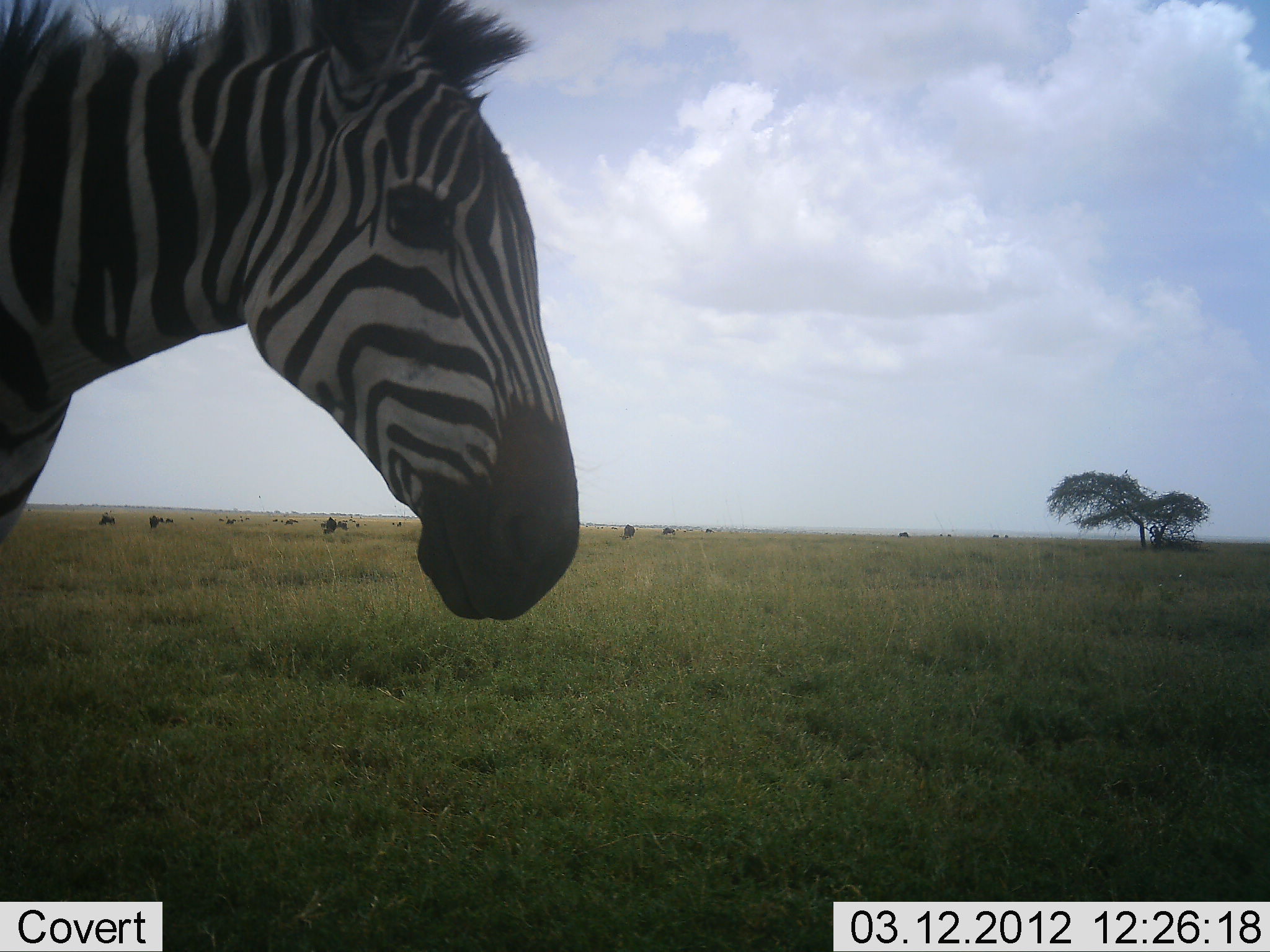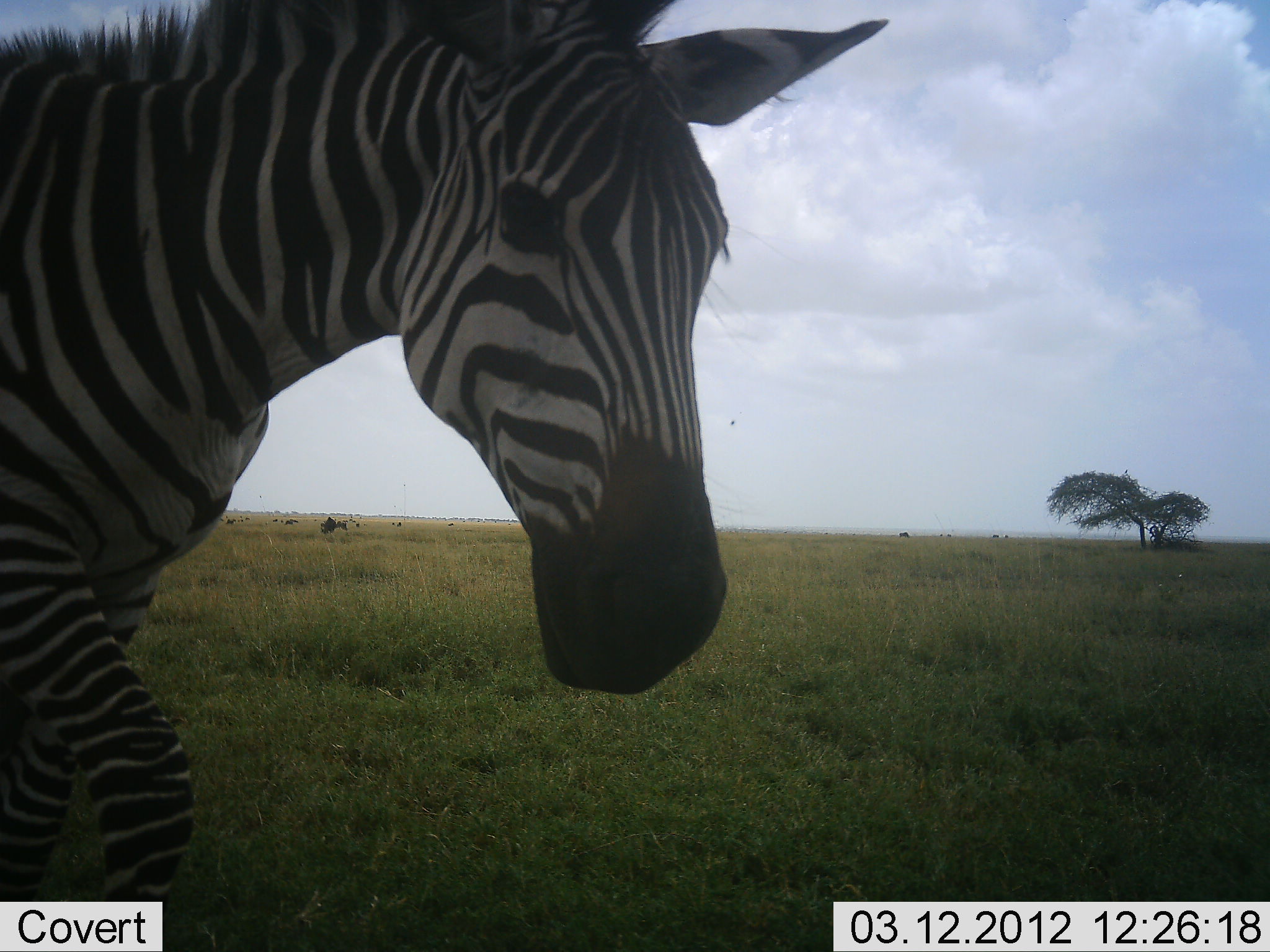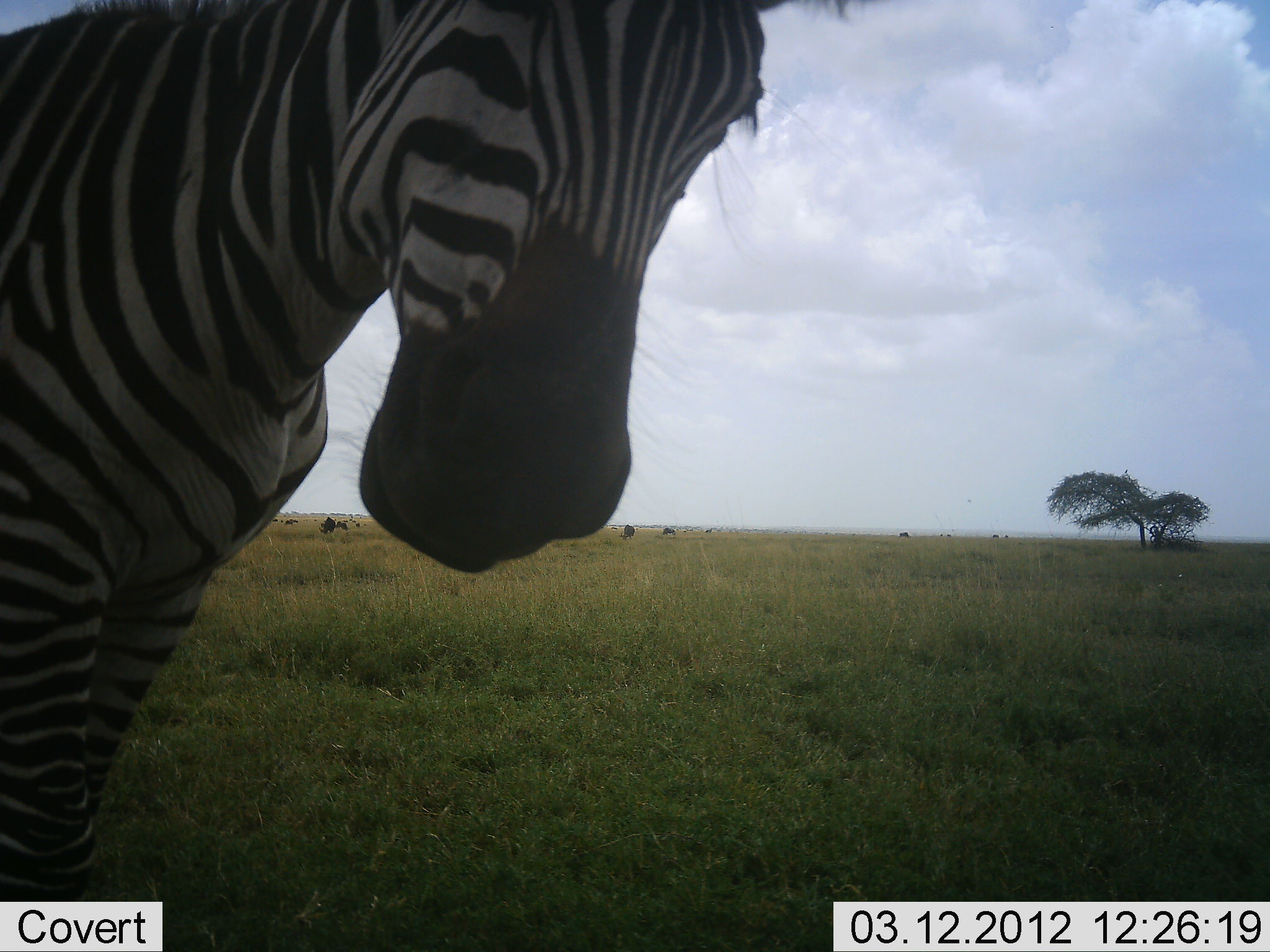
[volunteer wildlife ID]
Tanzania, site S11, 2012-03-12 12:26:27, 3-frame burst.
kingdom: Animalia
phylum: Chordata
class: Mammalia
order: Perissodactyla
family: Equidae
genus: Equus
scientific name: Equus quagga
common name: plains zebra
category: zebra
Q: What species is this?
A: Zebra (plains zebra) (Equus quagga).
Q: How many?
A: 1.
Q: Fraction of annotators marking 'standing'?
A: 5%.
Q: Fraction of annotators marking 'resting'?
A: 0%.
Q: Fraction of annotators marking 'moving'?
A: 95%.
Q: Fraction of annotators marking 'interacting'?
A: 0%.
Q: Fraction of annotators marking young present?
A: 0%.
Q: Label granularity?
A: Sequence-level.